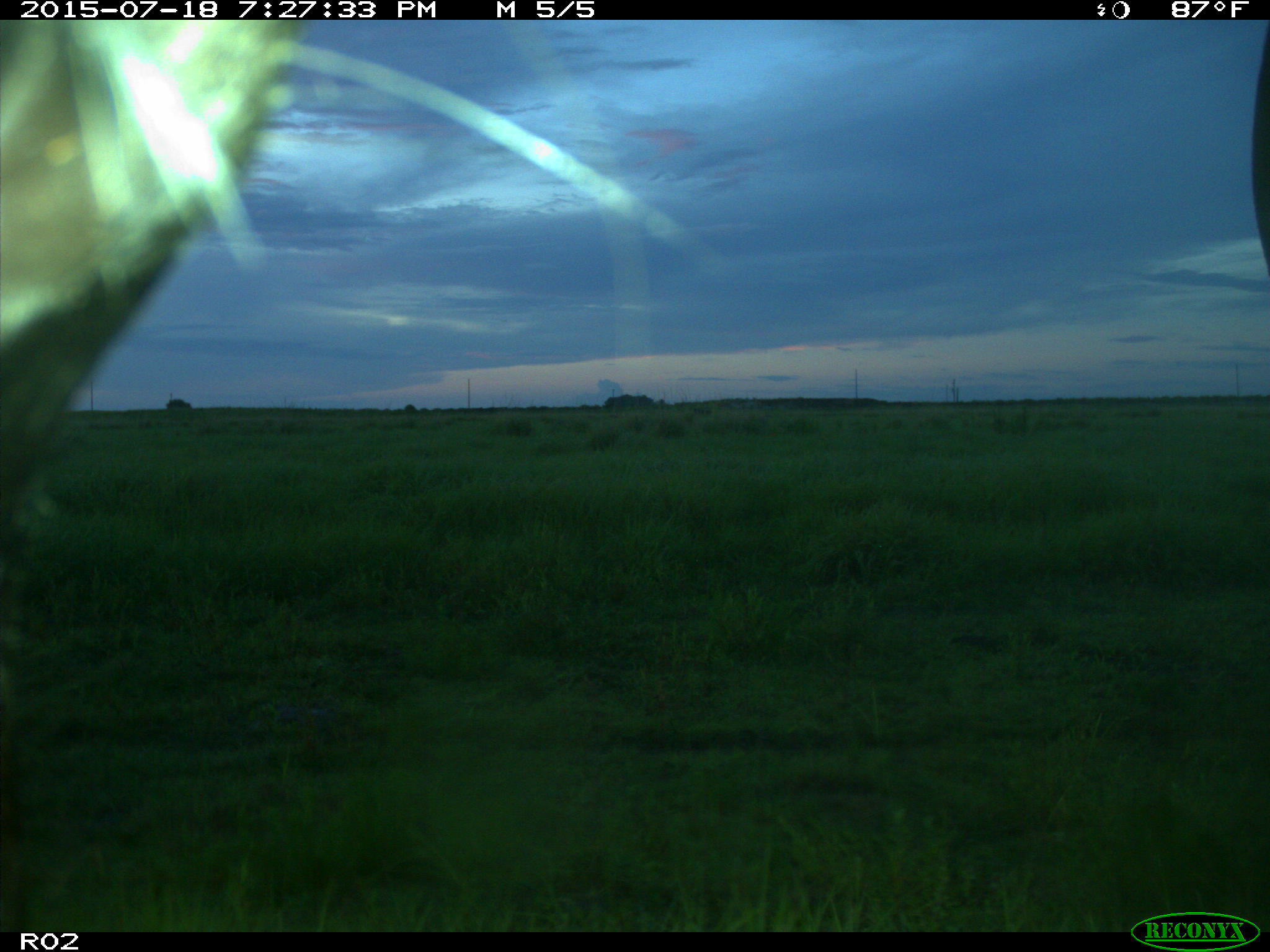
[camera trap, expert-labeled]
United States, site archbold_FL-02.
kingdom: Animalia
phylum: Chordata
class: Mammalia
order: Artiodactyla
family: Bovidae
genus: Bos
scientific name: Bos taurus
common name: domestic cow